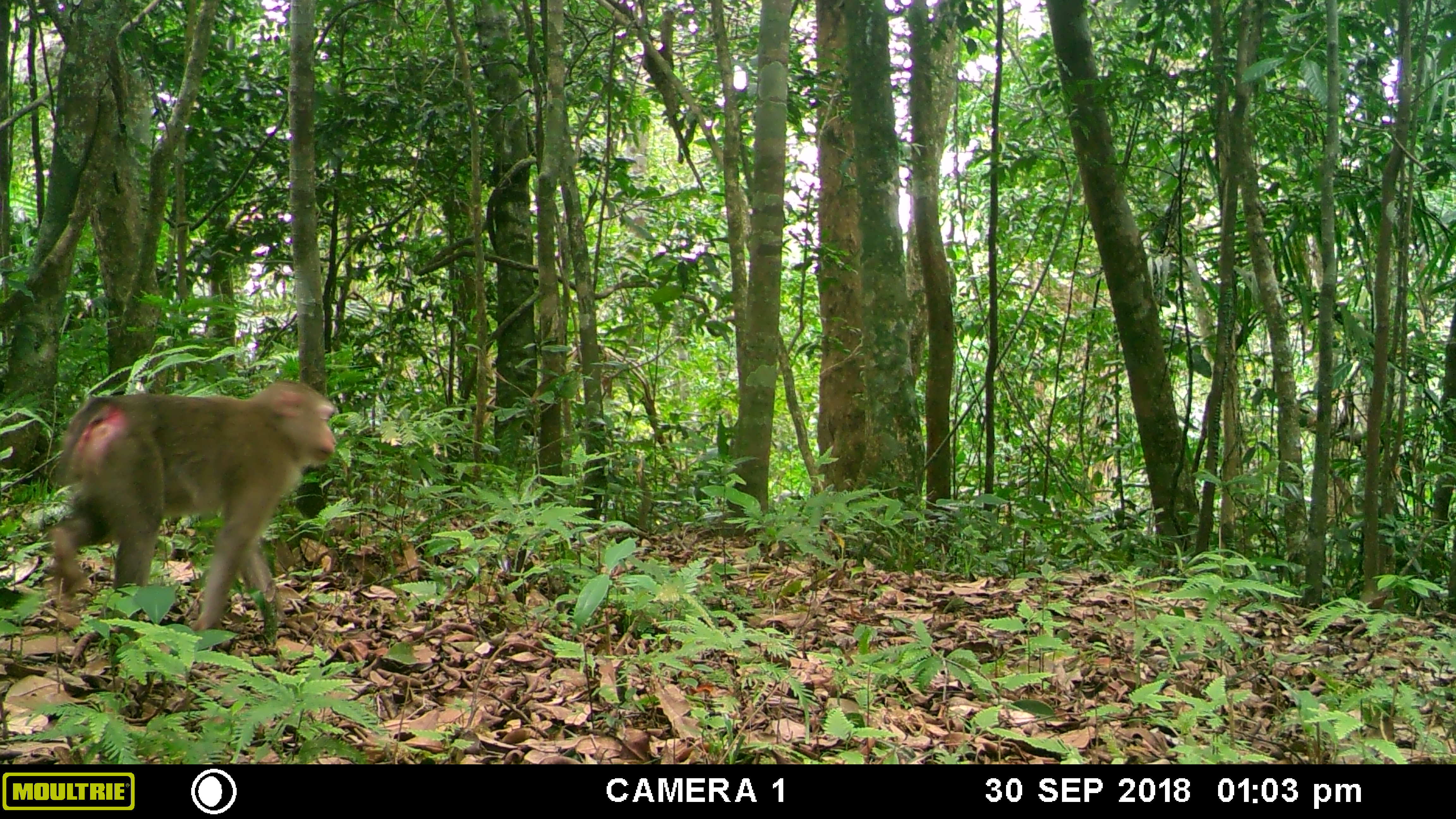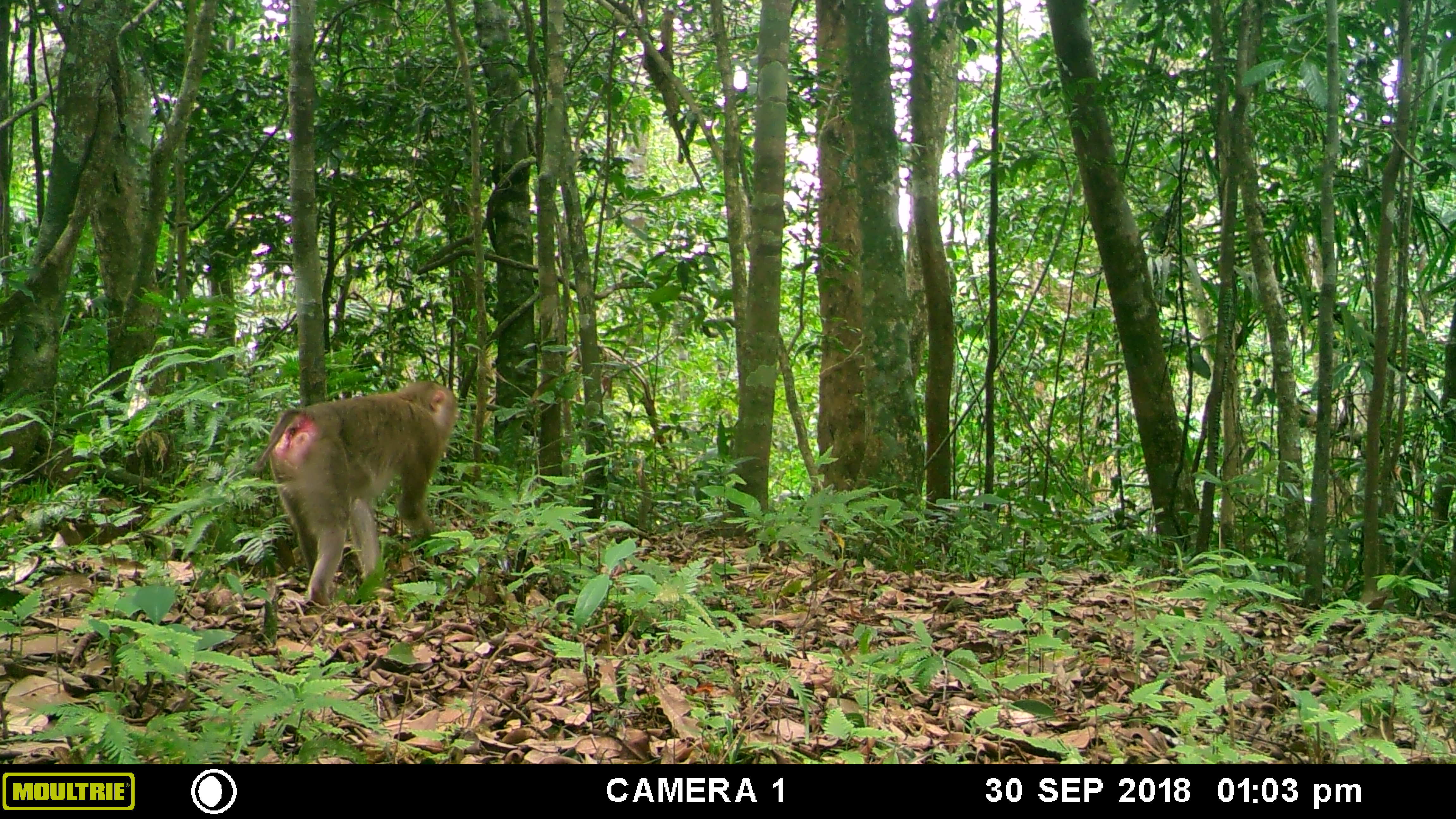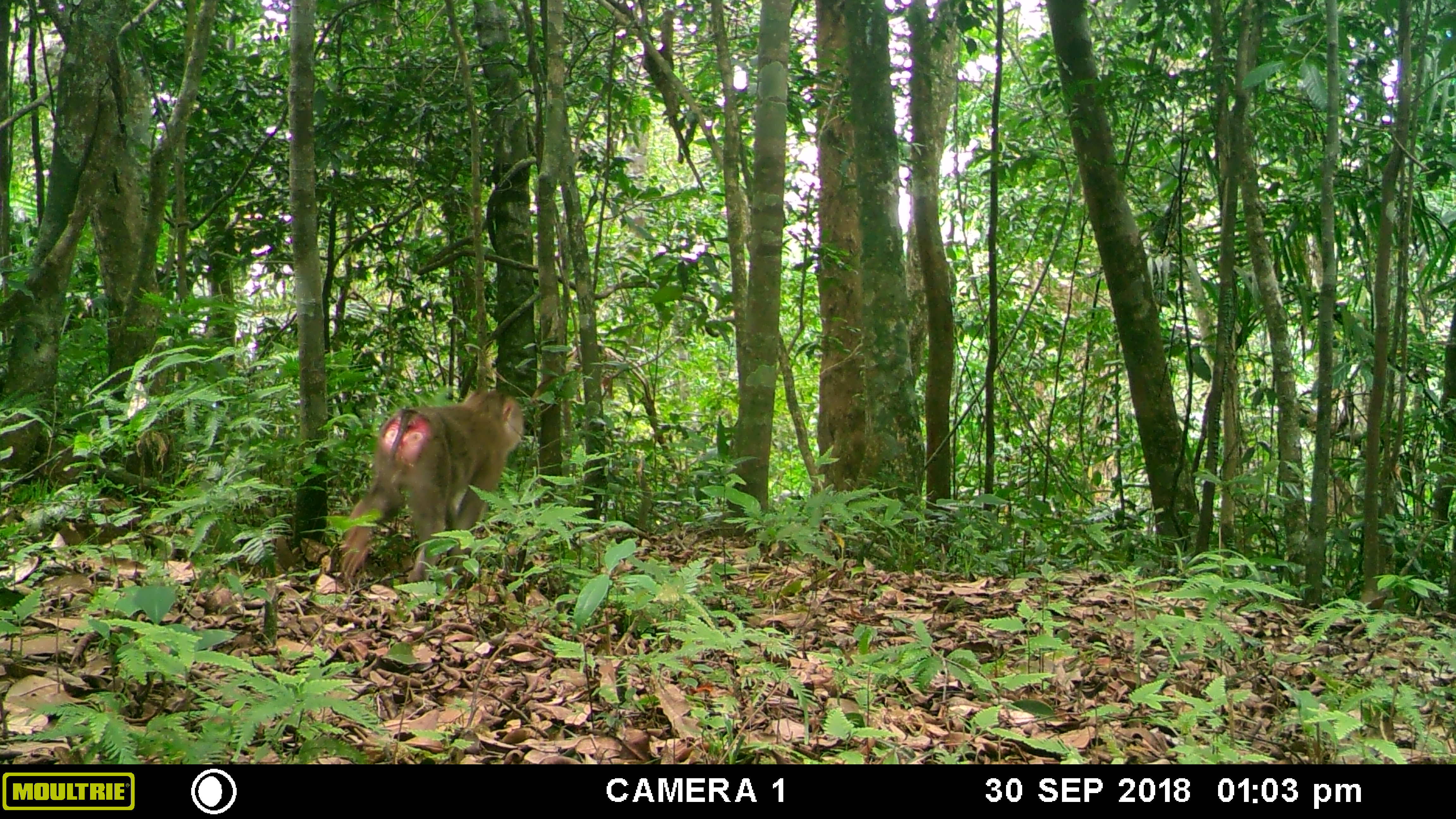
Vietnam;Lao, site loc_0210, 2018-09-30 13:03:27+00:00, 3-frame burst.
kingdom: Animalia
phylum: Chordata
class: Mammalia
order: Primates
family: Cercopithecidae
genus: Macaca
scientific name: Macaca nemestrina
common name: pig-tailed macaque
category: pig tailed macaque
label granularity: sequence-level